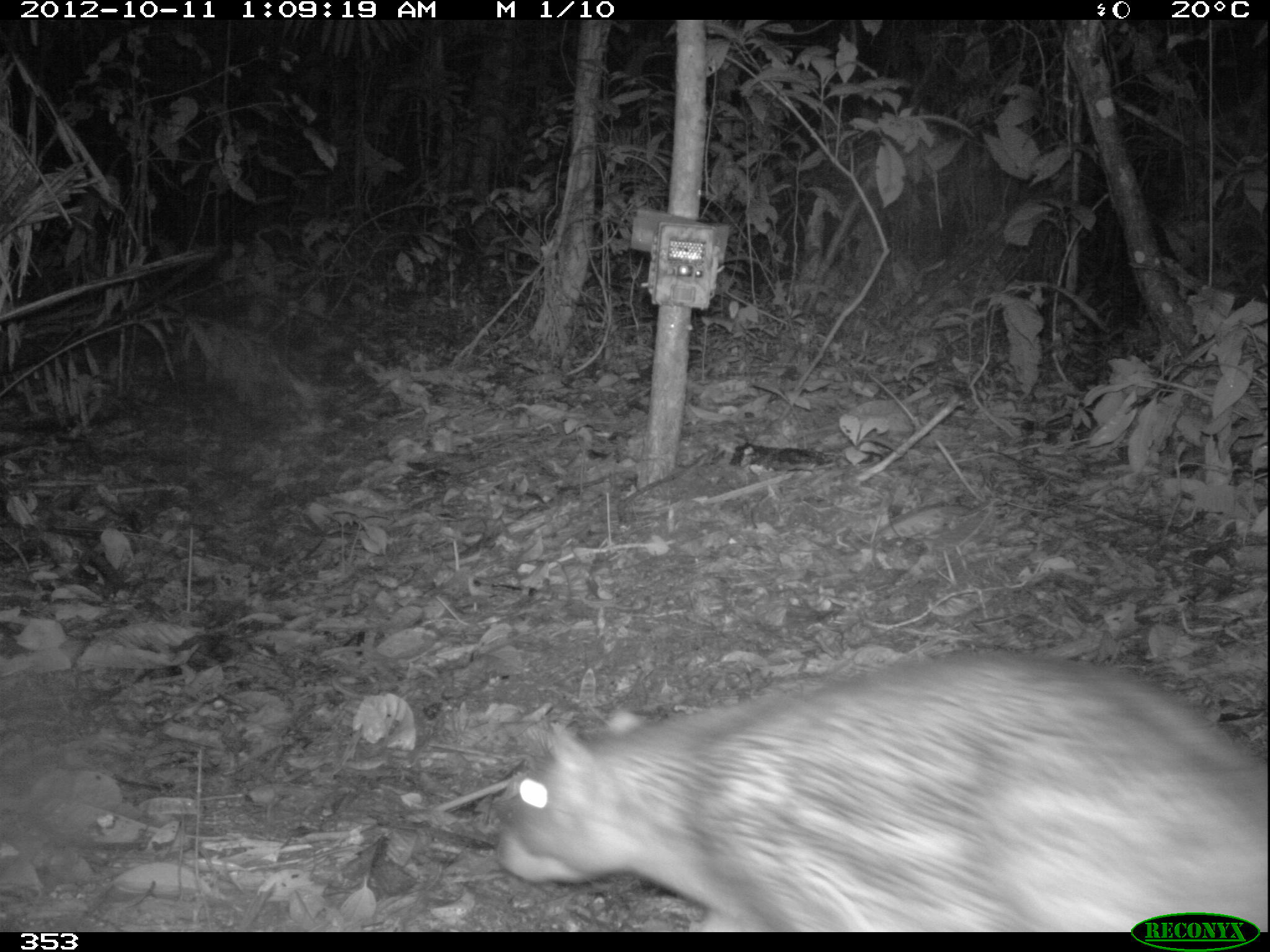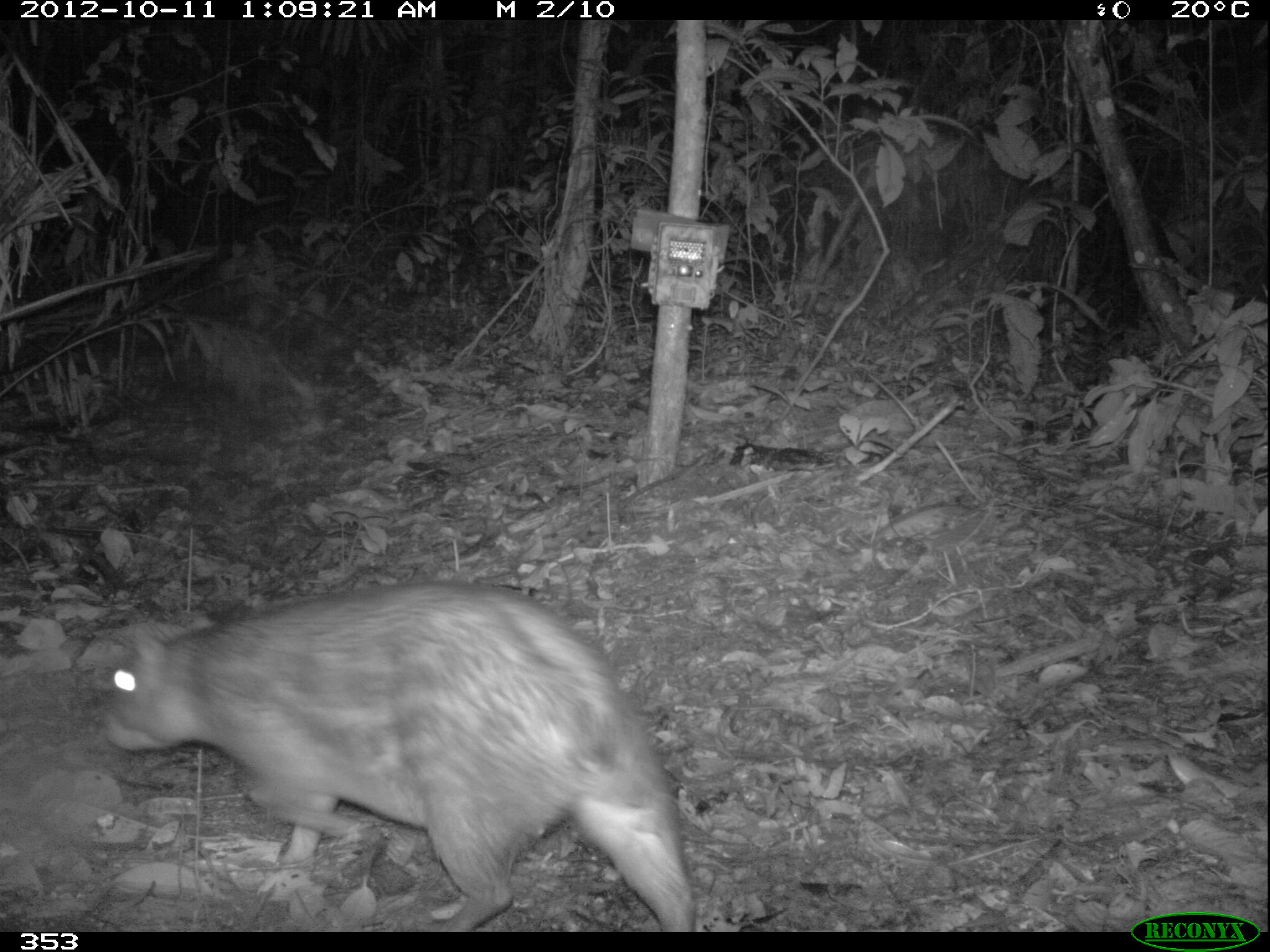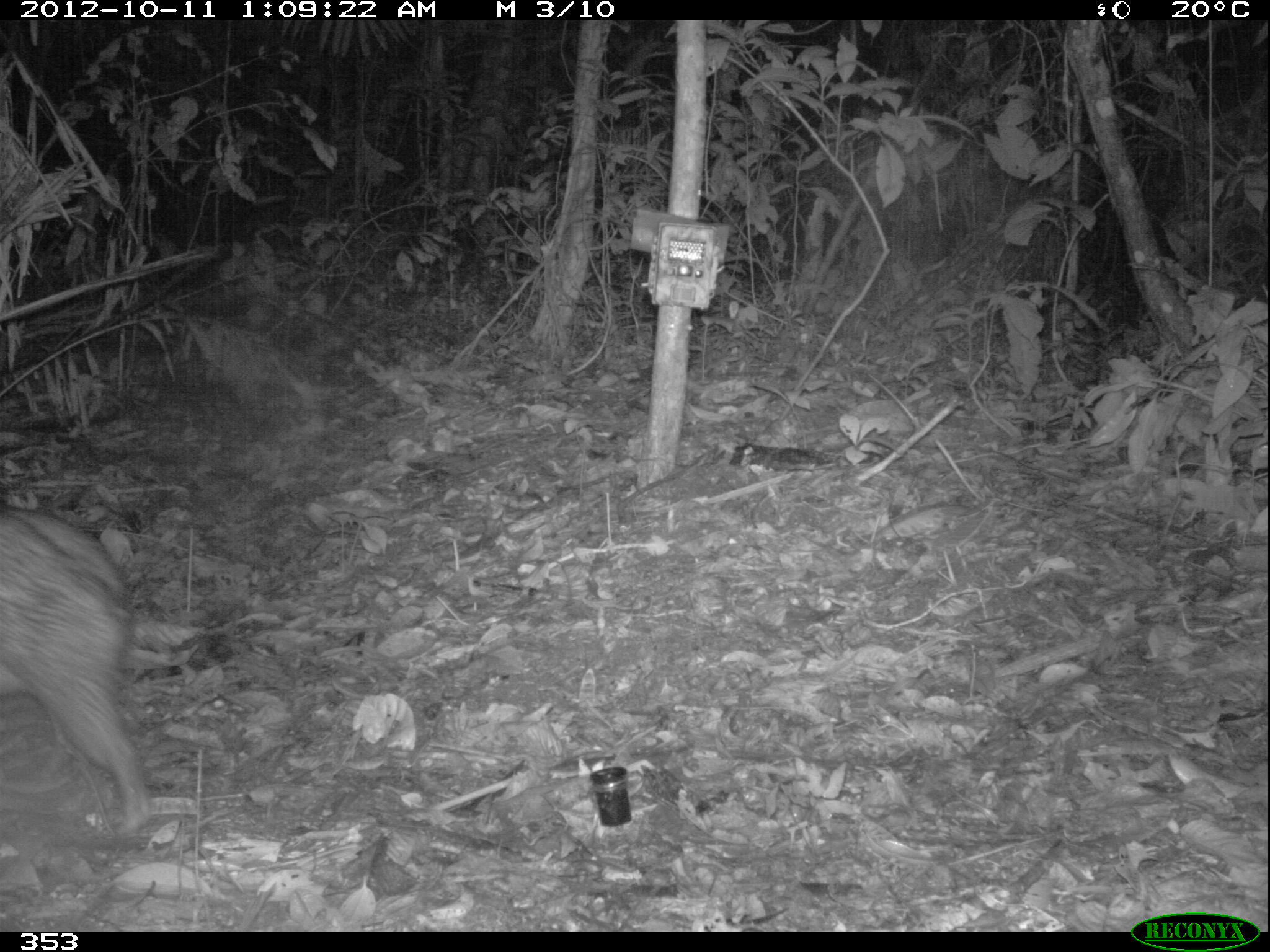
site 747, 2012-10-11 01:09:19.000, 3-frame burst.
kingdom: Animalia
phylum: Chordata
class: Mammalia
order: Rodentia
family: Cuniculidae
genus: Cuniculus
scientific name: Cuniculus paca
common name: spotted paca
Cuniculus paca (spotted paca).